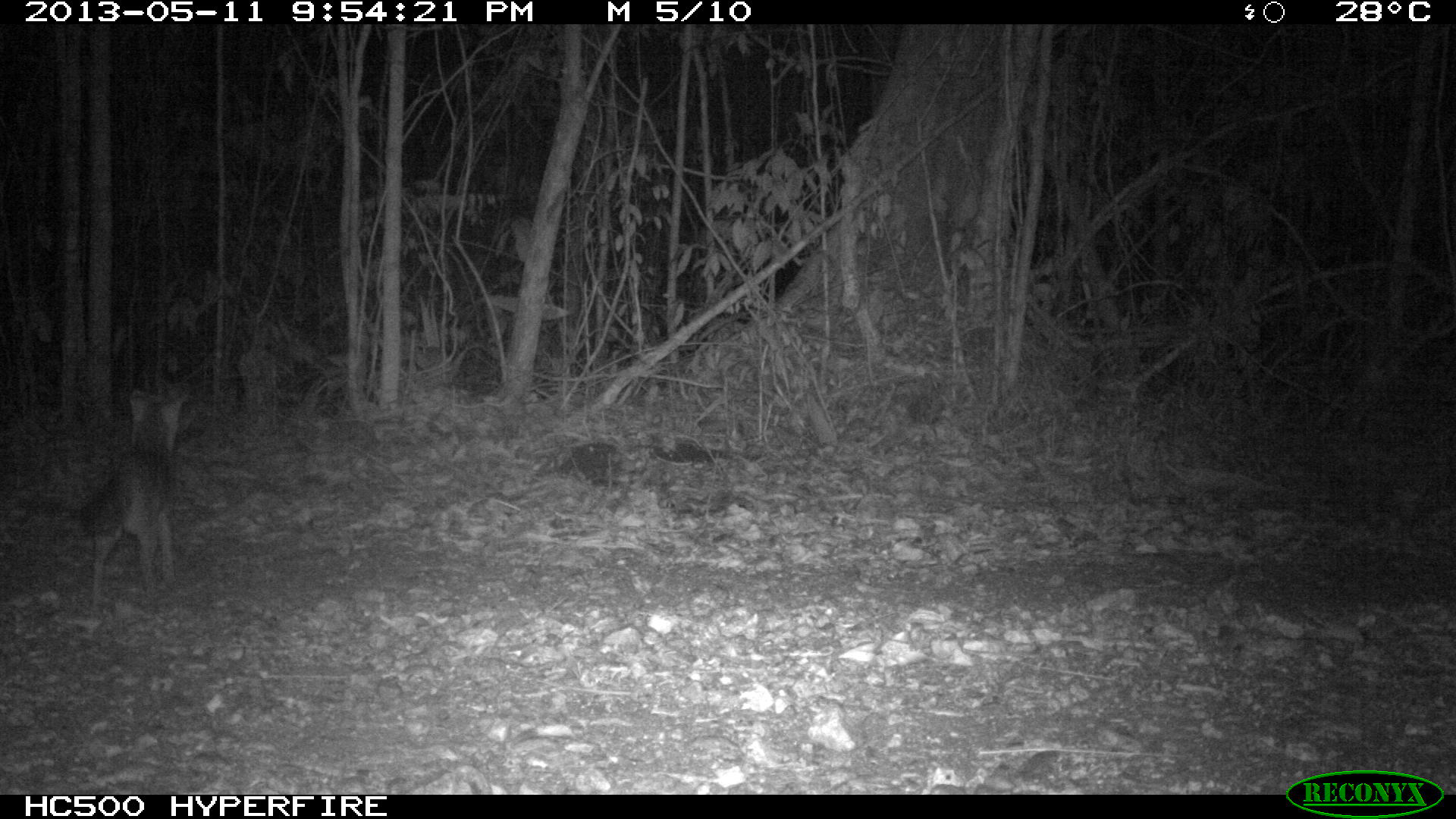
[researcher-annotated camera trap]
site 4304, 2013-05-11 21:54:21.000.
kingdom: Animalia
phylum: Chordata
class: Mammalia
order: Carnivora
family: Canidae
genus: Urocyon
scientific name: Urocyon cinereoargenteus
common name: gray fox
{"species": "Urocyon cinereoargenteus (gray fox)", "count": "1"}